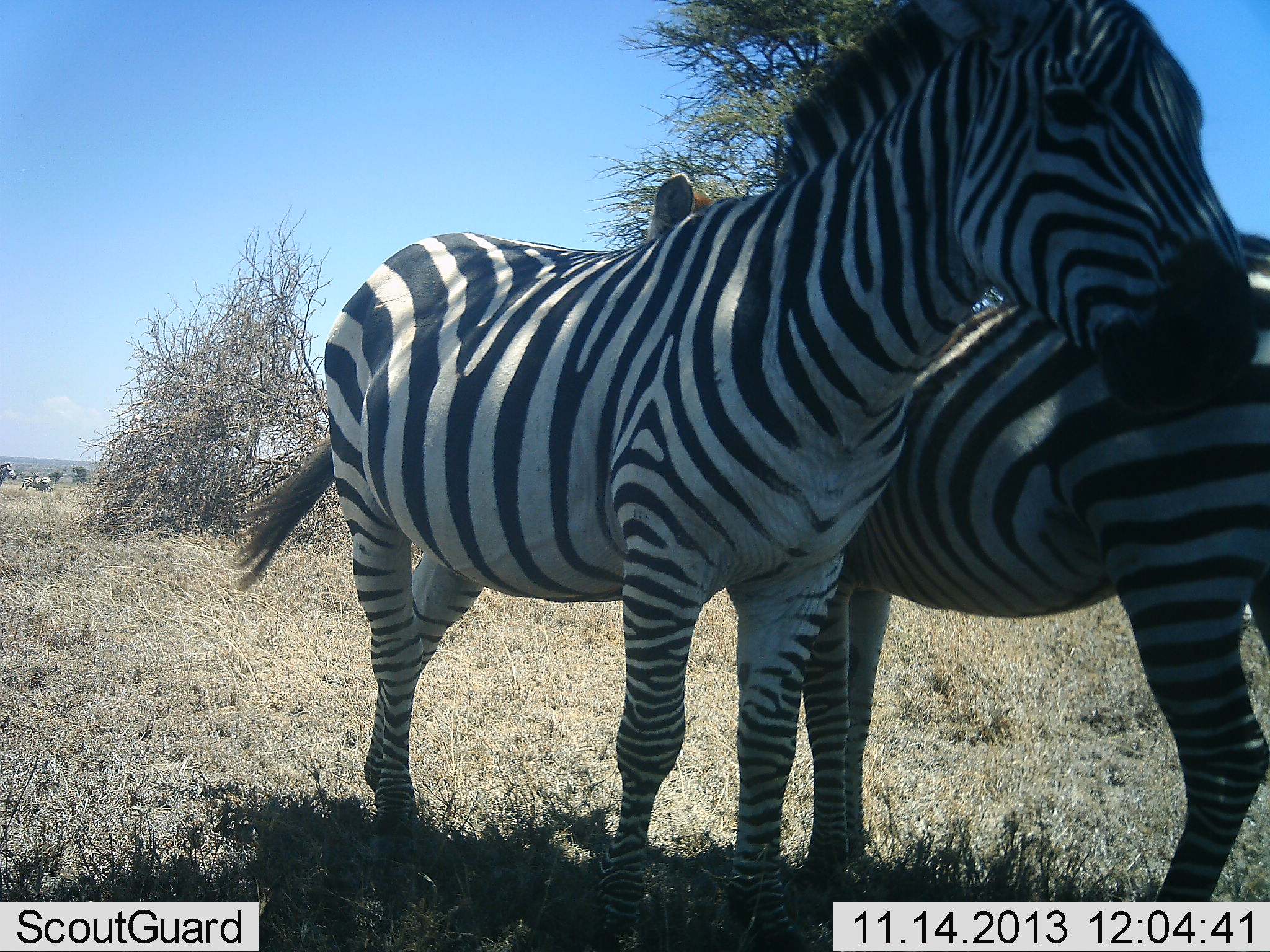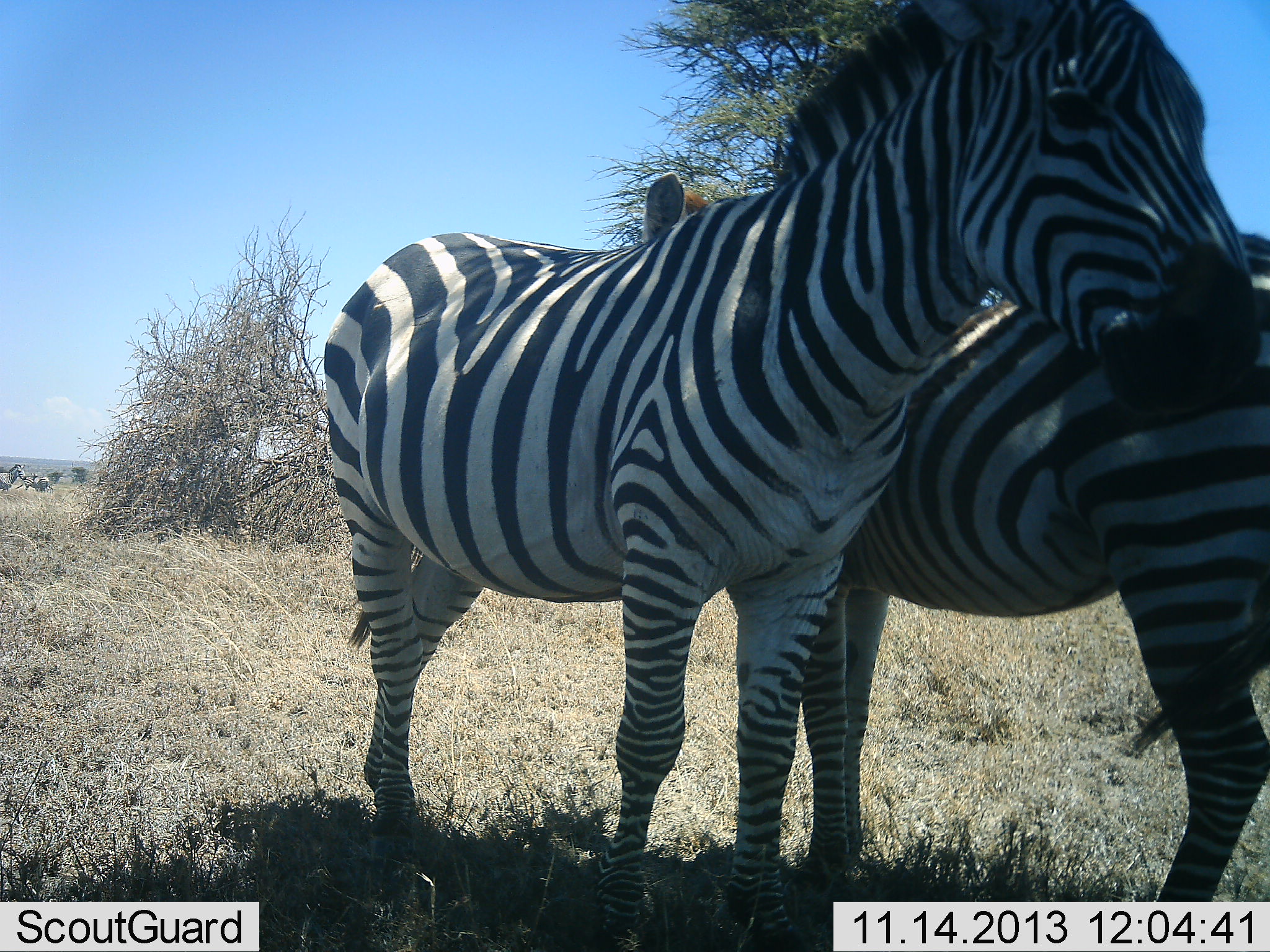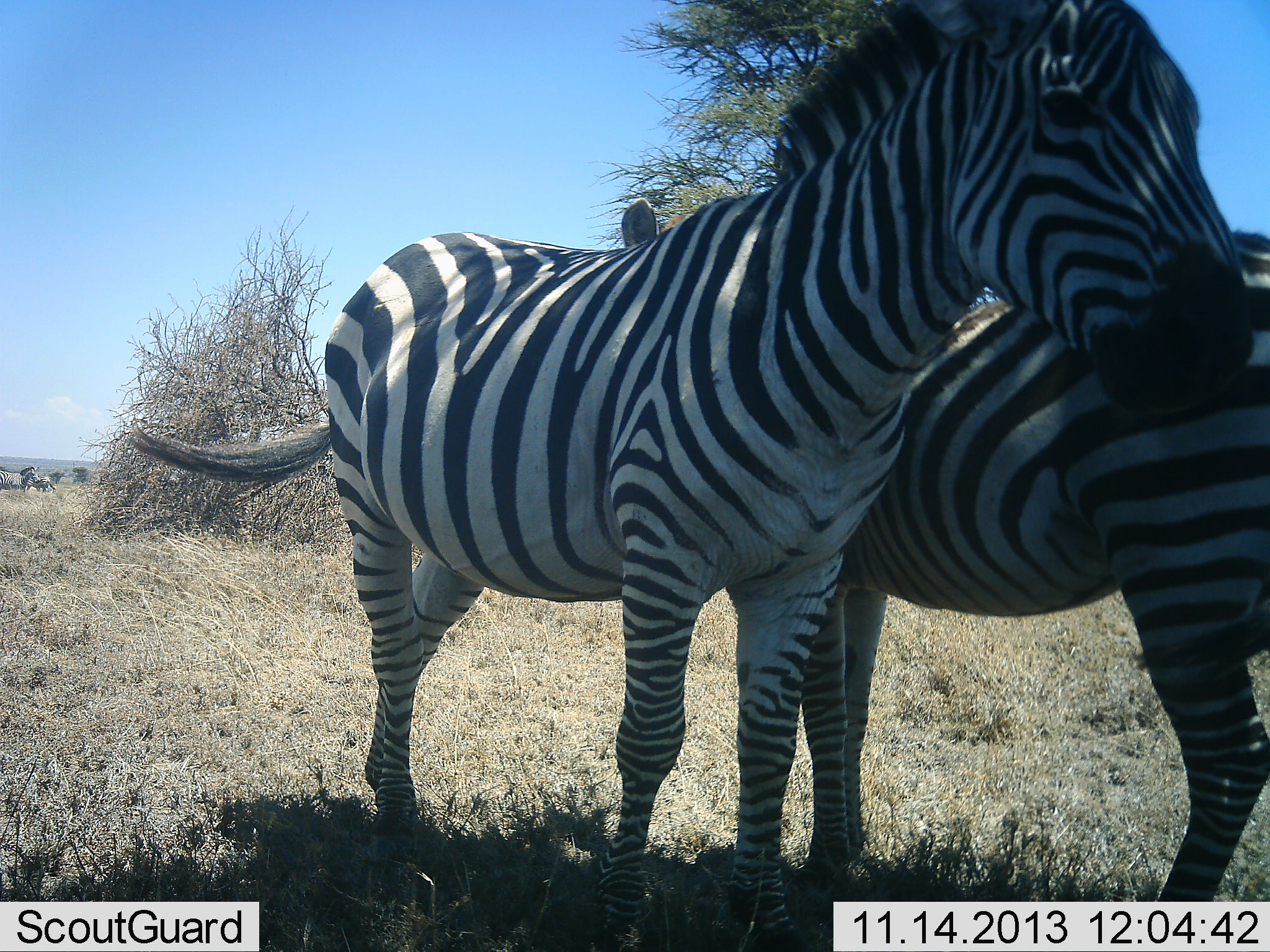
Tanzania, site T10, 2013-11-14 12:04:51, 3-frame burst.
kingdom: Animalia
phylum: Chordata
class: Mammalia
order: Perissodactyla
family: Equidae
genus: Equus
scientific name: Equus quagga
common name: plains zebra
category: zebra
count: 2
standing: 81%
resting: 8%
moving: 19%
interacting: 38%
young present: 0%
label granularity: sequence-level